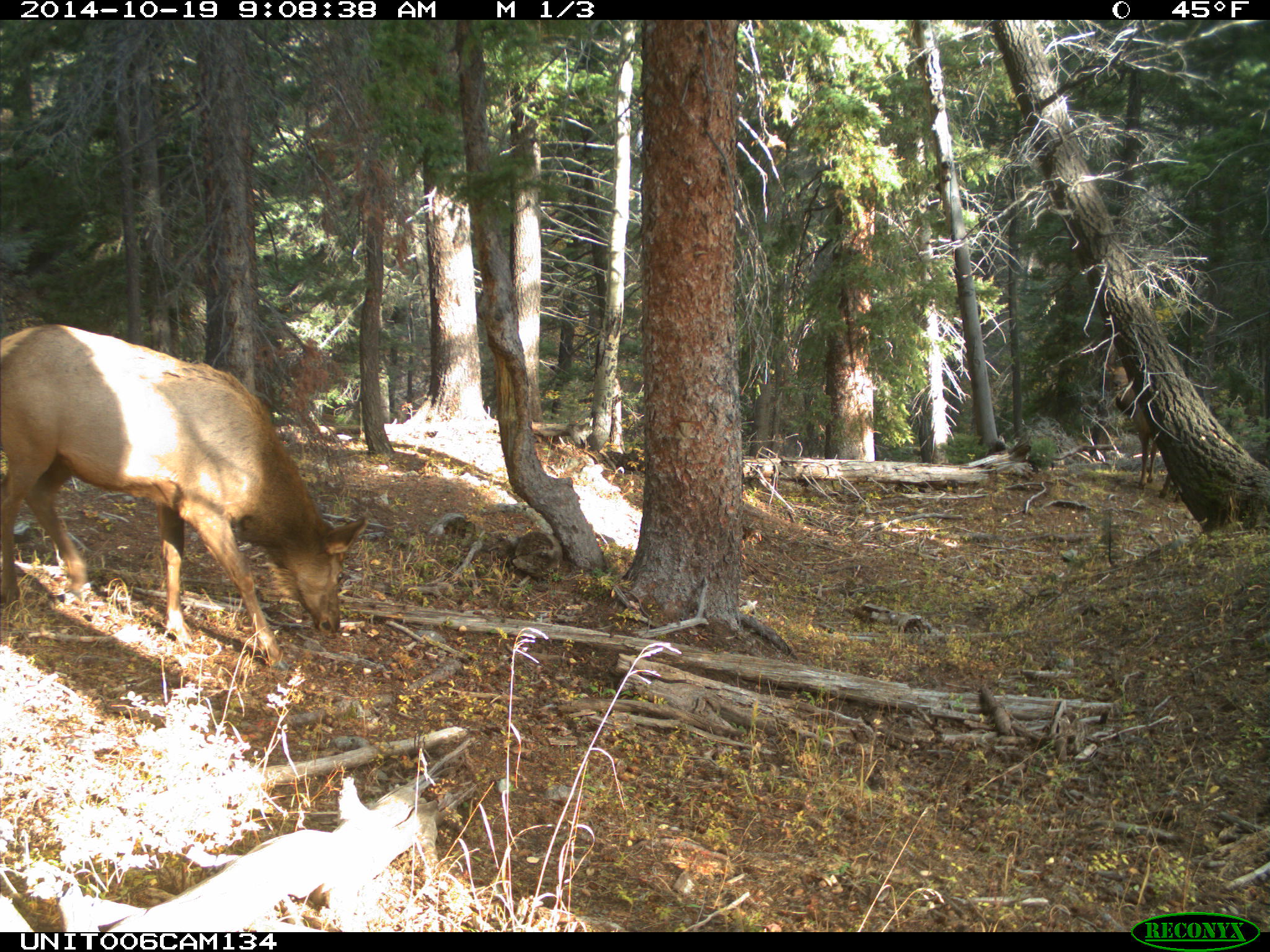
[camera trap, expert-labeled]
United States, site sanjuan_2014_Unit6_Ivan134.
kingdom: Animalia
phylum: Chordata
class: Mammalia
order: Artiodactyla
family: Cervidae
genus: Cervus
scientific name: Cervus elaphus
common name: red deer